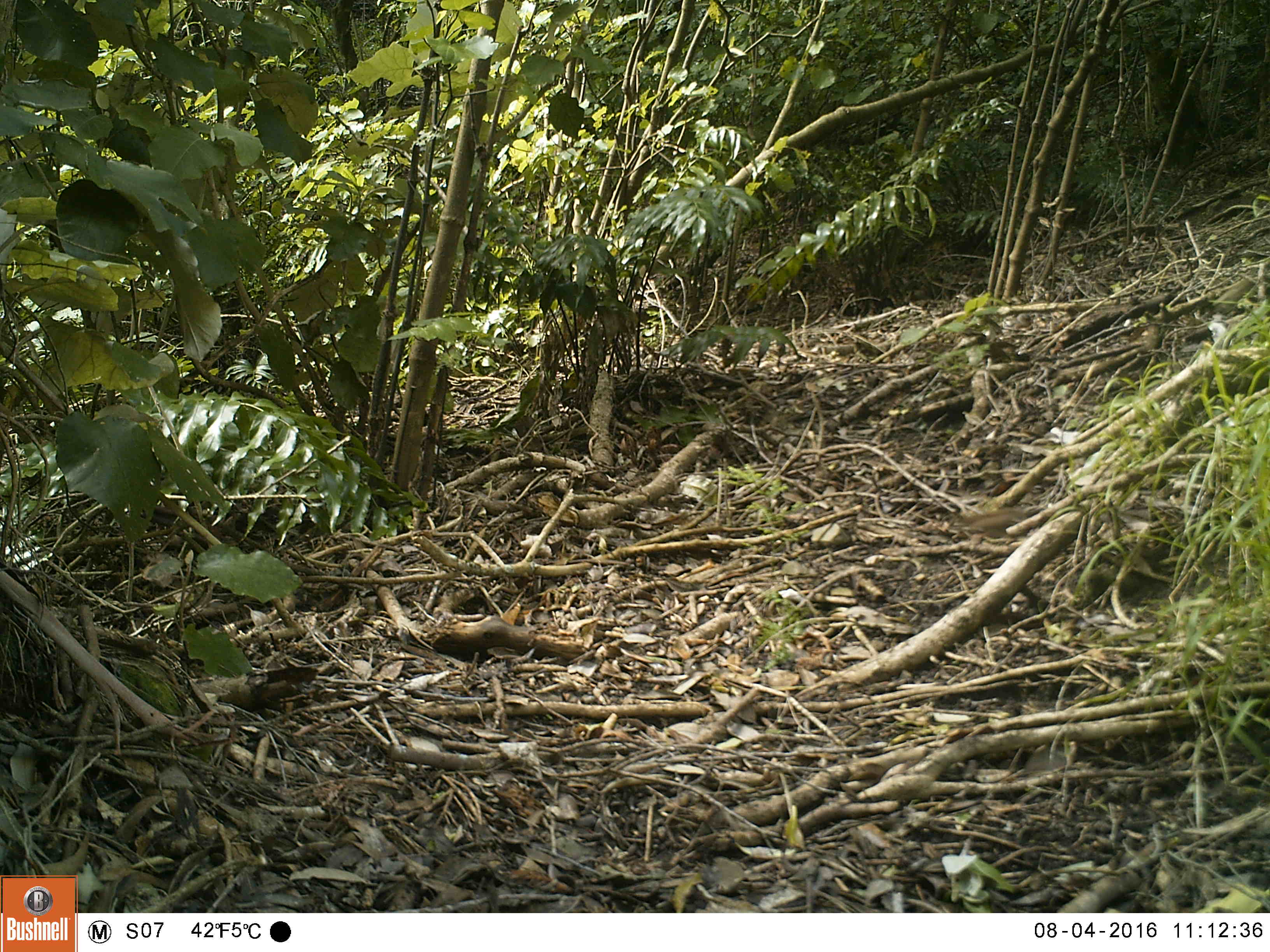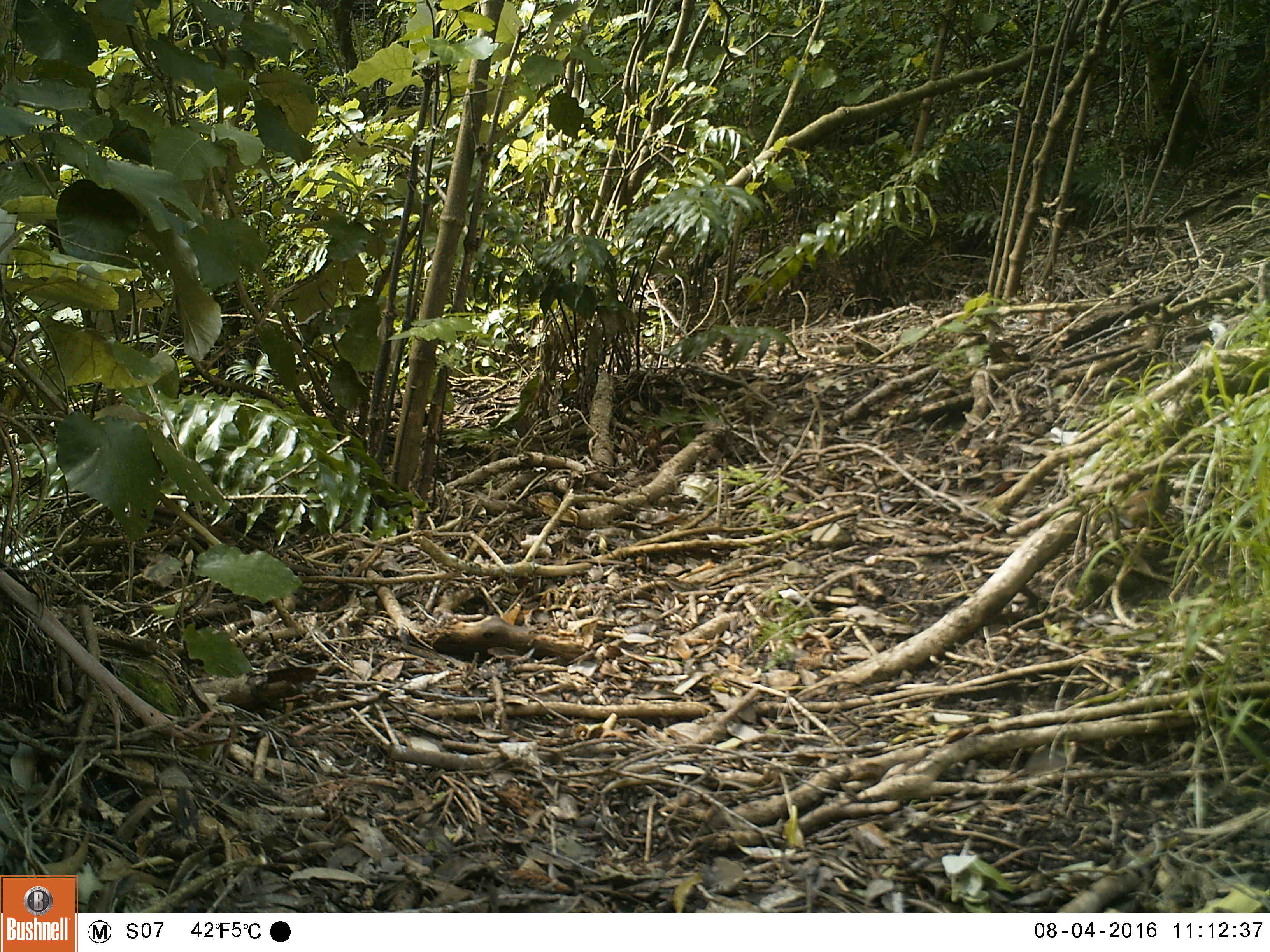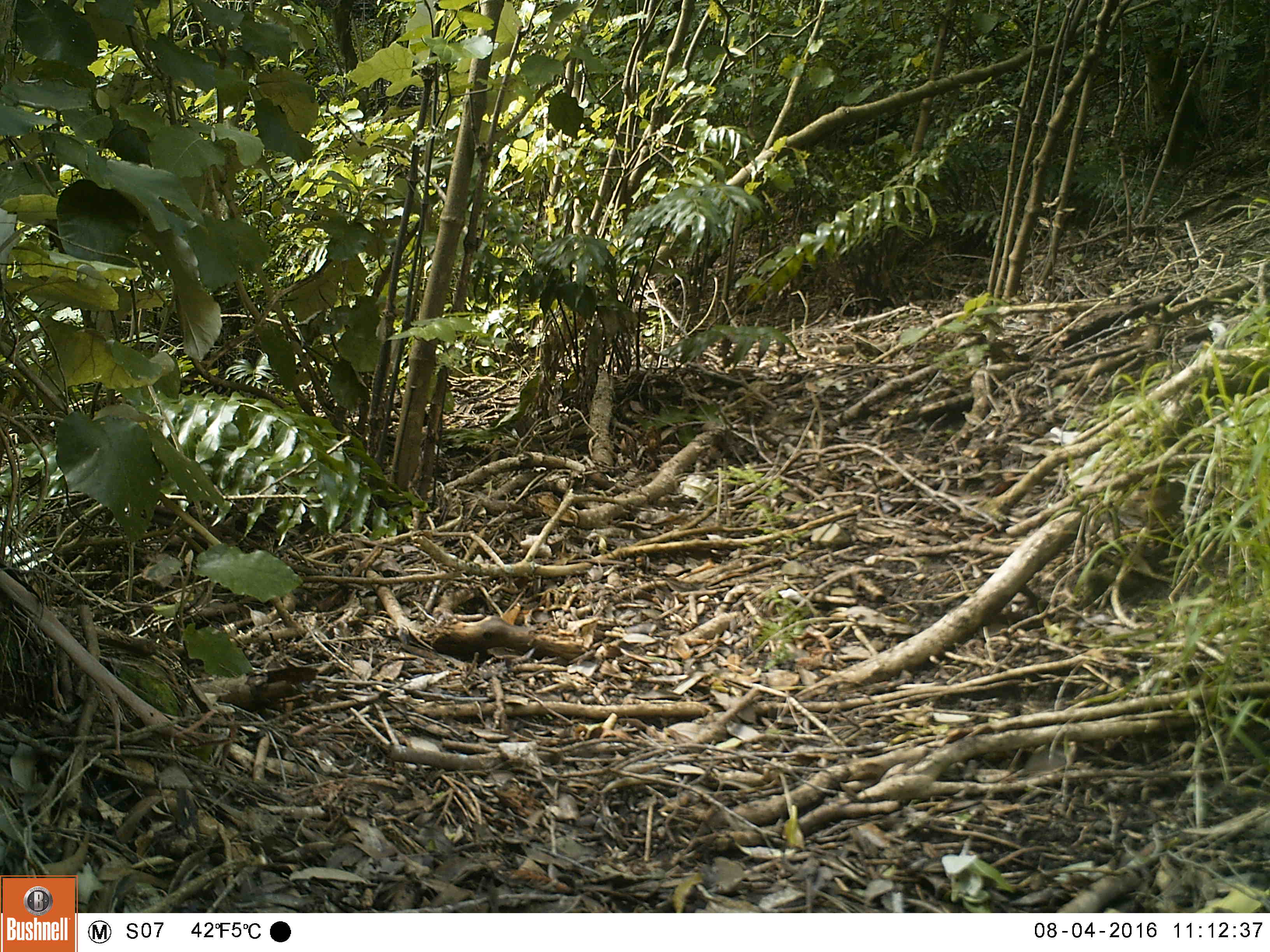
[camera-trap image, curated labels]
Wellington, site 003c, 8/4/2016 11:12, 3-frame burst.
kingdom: Animalia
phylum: Chordata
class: Aves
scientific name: Aves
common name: bird